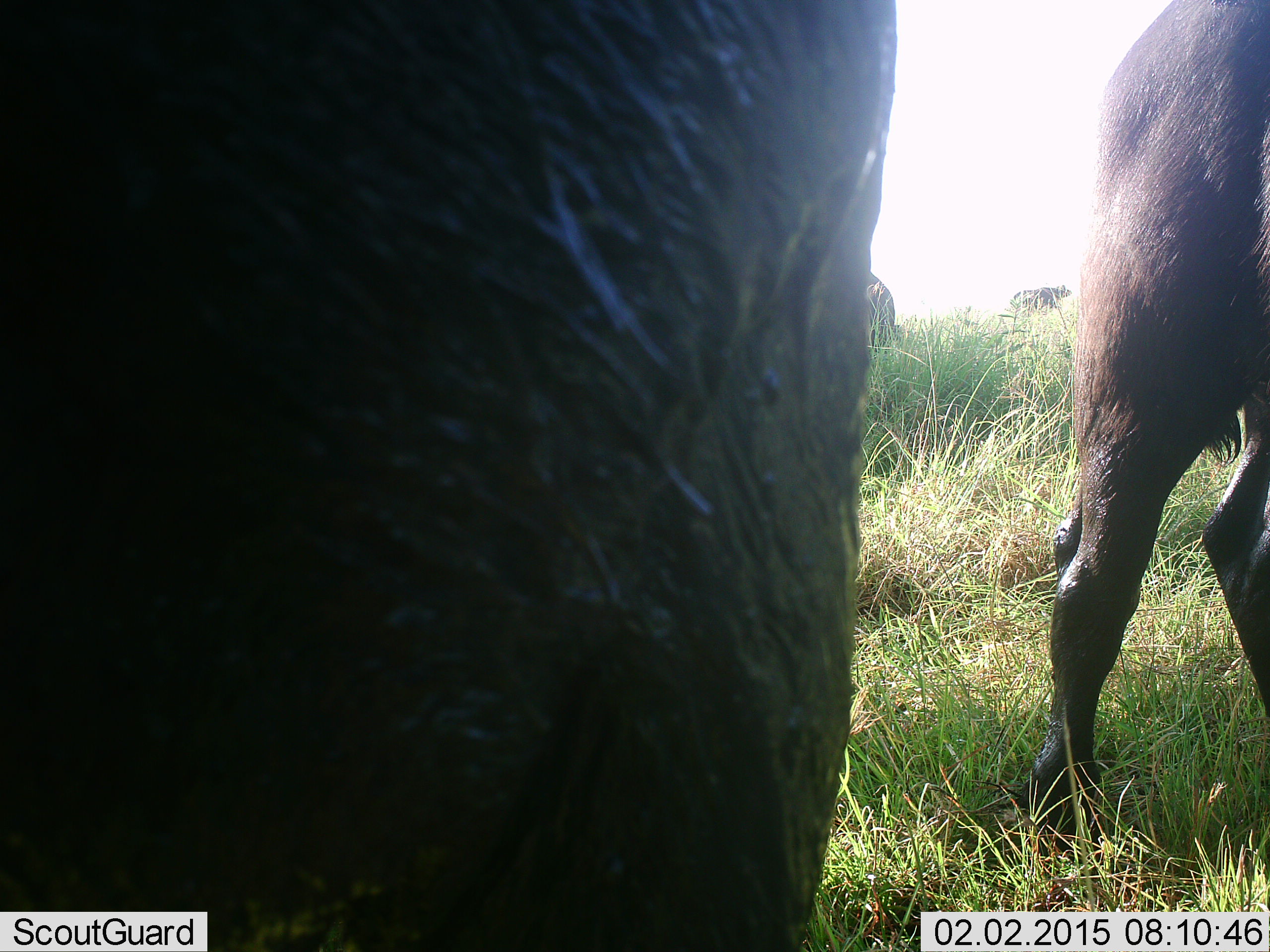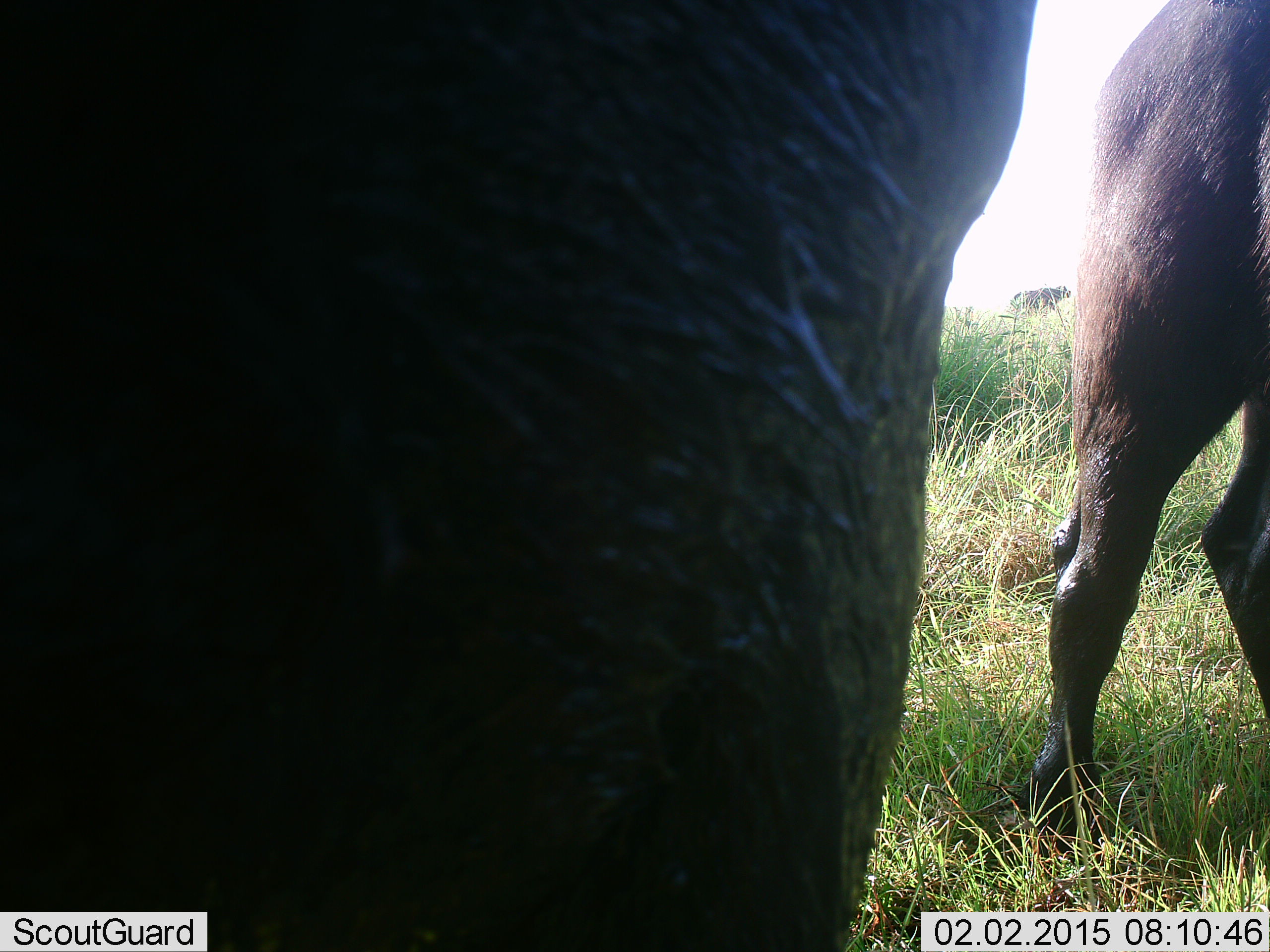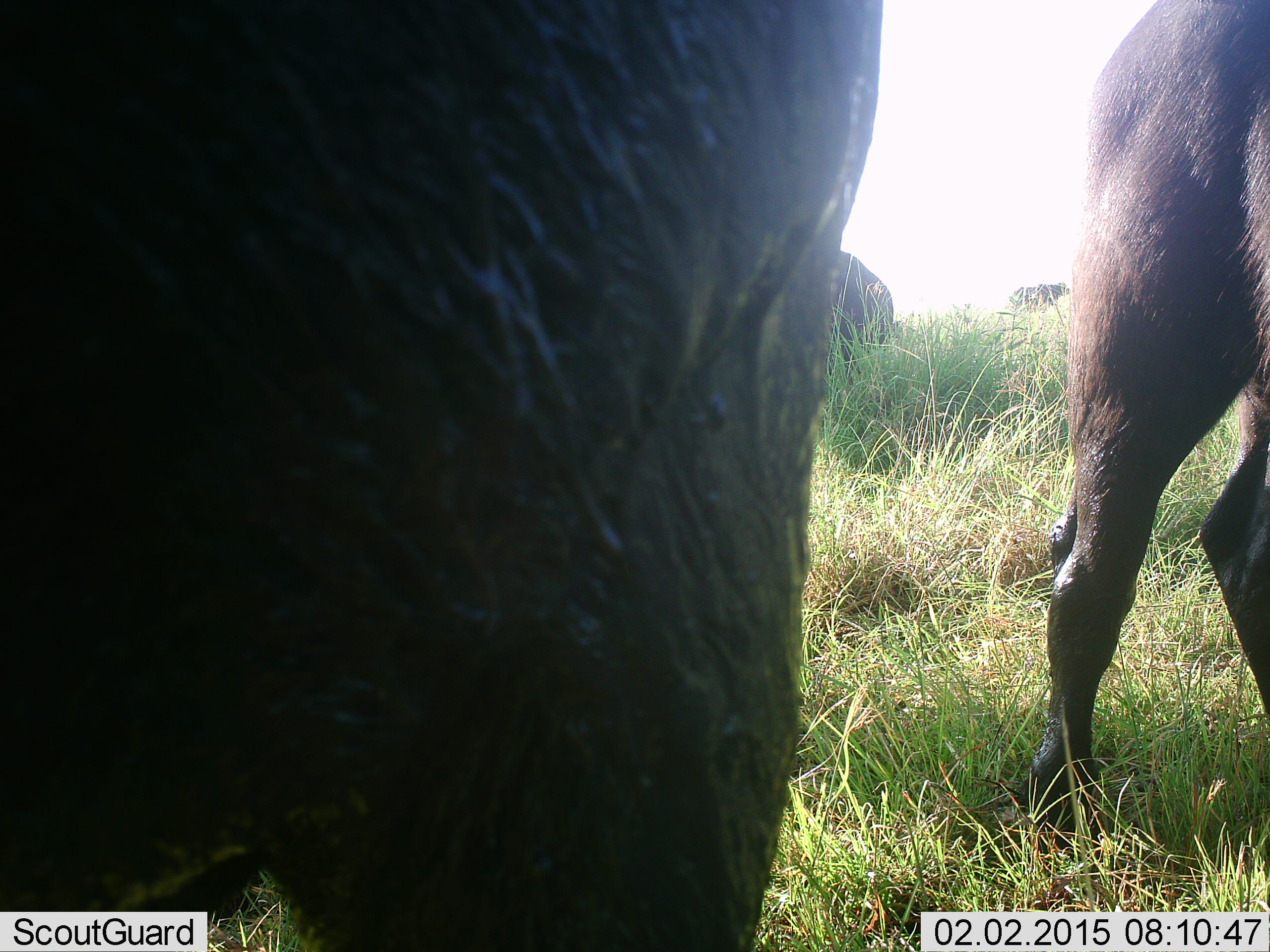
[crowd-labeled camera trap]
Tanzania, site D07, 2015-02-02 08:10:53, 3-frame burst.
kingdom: Animalia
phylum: Chordata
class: Mammalia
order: Artiodactyla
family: Bovidae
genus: Syncerus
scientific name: Syncerus caffer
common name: cape buffalo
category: buffalo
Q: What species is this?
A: Buffalo (cape buffalo) (Syncerus caffer).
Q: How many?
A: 3.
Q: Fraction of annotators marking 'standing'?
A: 91%.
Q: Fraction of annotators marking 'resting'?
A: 0%.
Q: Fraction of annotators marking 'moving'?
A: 27%.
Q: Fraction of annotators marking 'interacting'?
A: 0%.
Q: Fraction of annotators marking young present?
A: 0%.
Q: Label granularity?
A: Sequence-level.